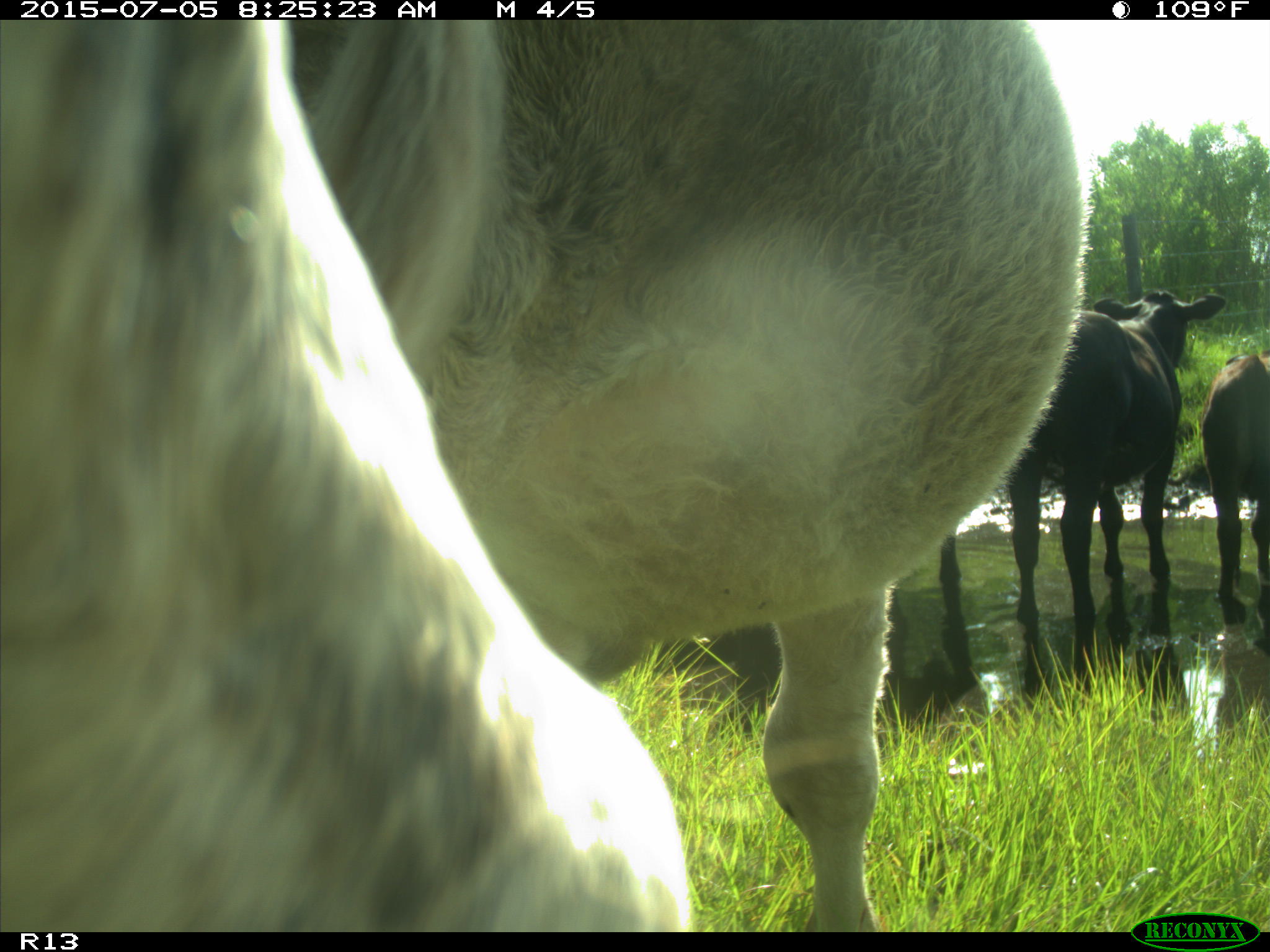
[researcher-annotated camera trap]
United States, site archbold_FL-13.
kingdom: Animalia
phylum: Chordata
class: Mammalia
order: Artiodactyla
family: Bovidae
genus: Bos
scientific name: Bos taurus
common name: domestic cow